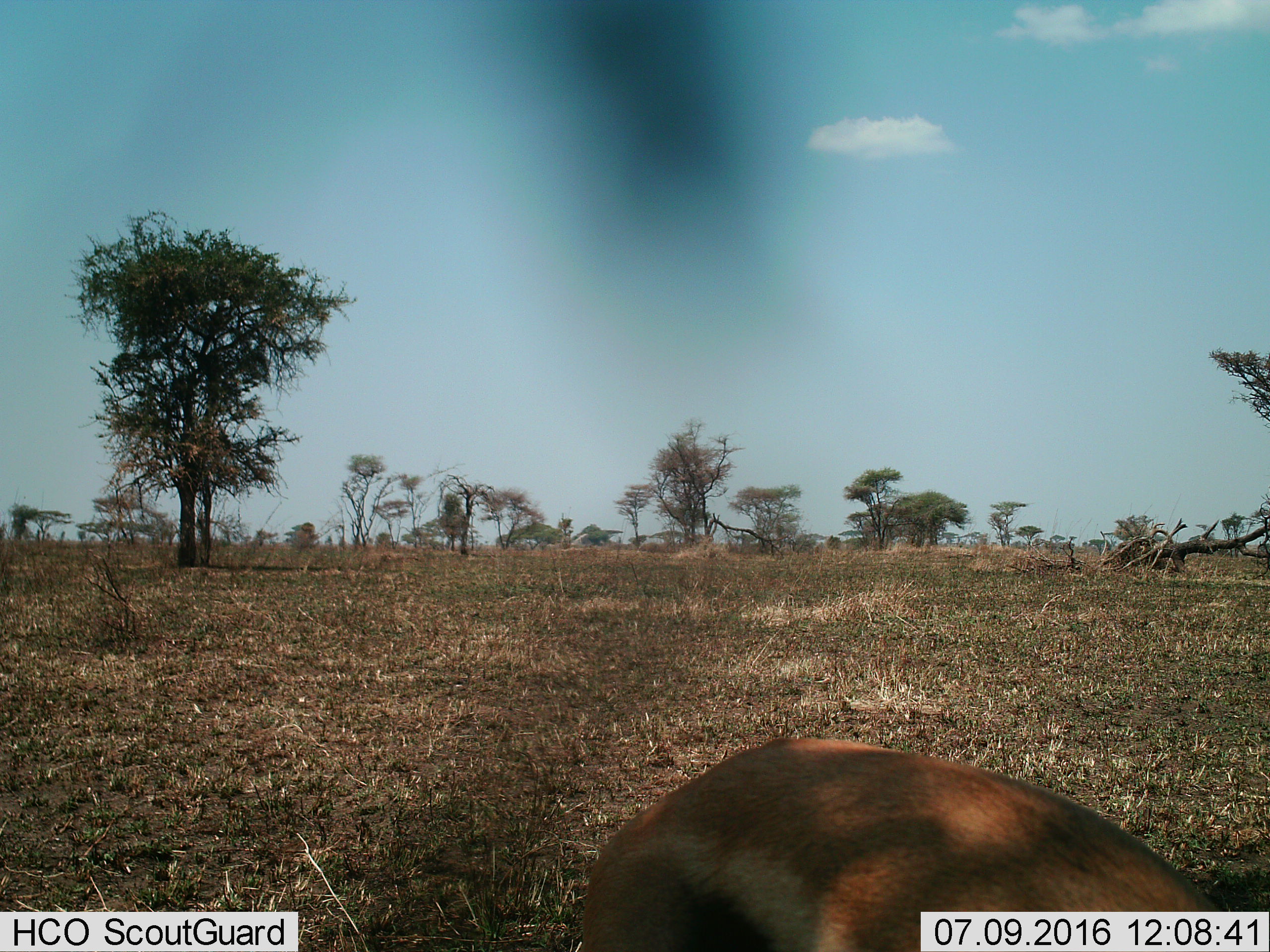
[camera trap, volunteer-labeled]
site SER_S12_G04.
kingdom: Animalia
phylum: Chordata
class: Mammalia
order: Artiodactyla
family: Bovidae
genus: Eudorcas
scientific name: Eudorcas thomsonii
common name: thomson's gazelle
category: gazellethomsons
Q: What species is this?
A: Gazellethomsons (thomson's gazelle) (Eudorcas thomsonii).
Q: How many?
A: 1.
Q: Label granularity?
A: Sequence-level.